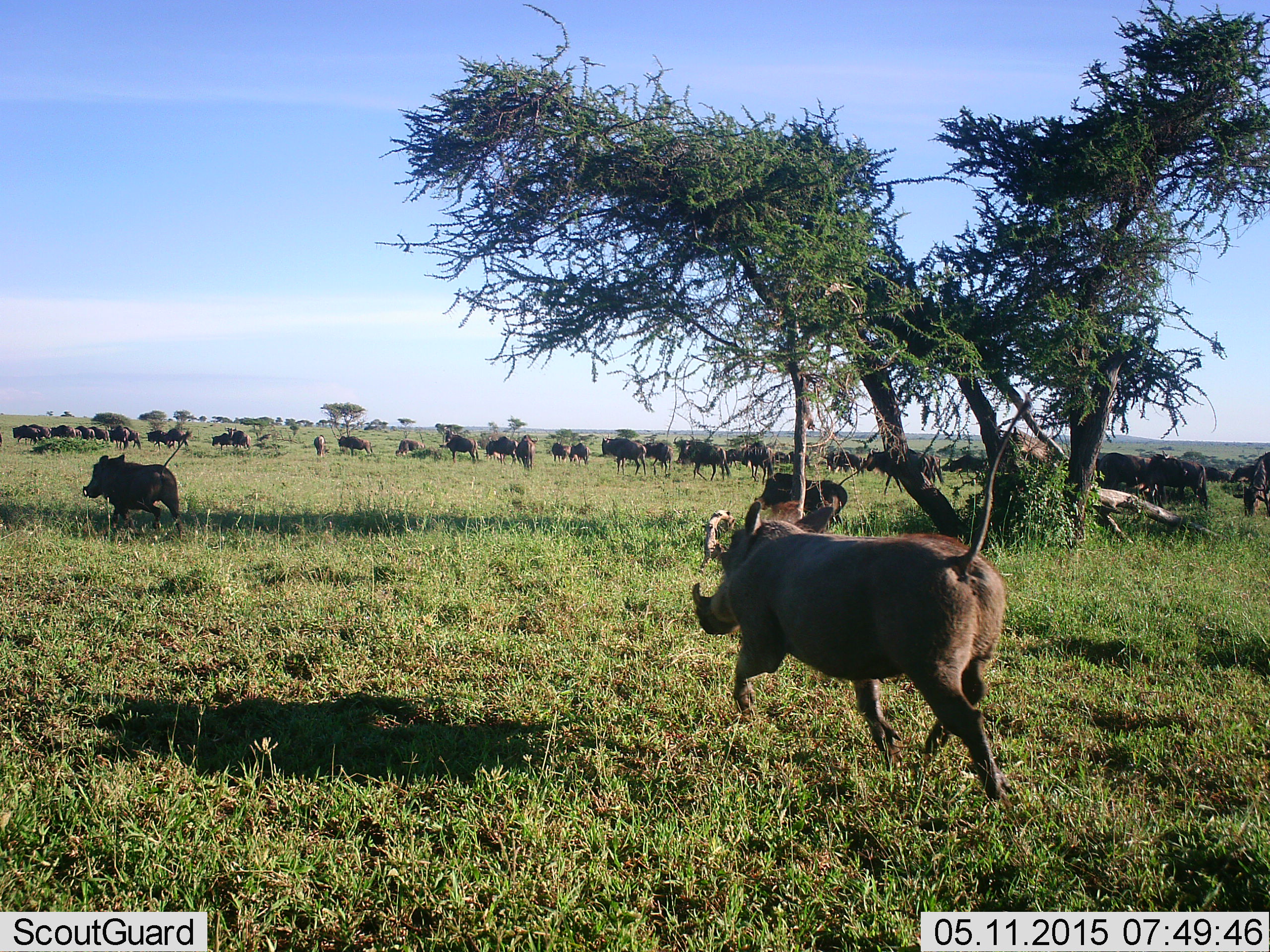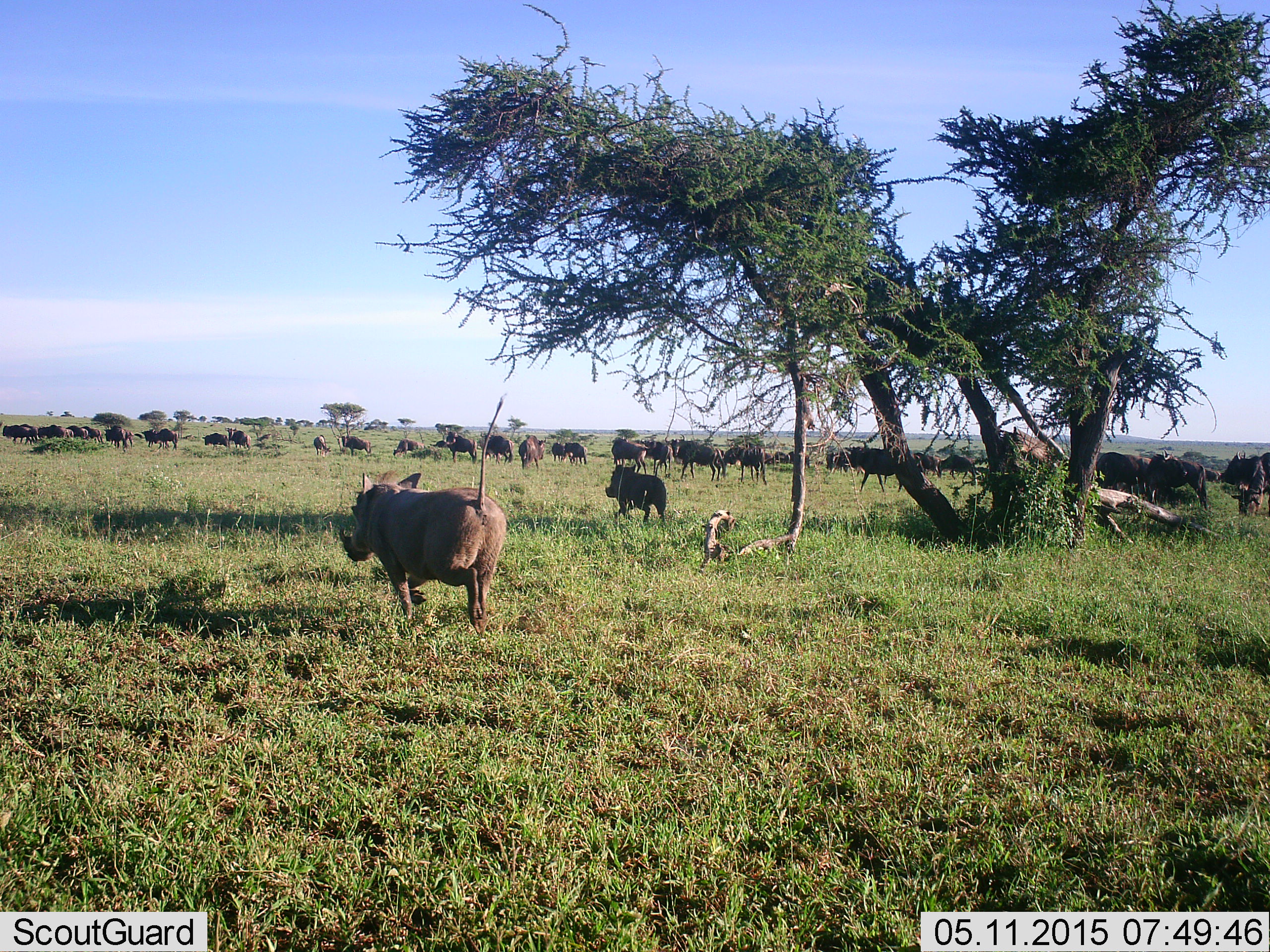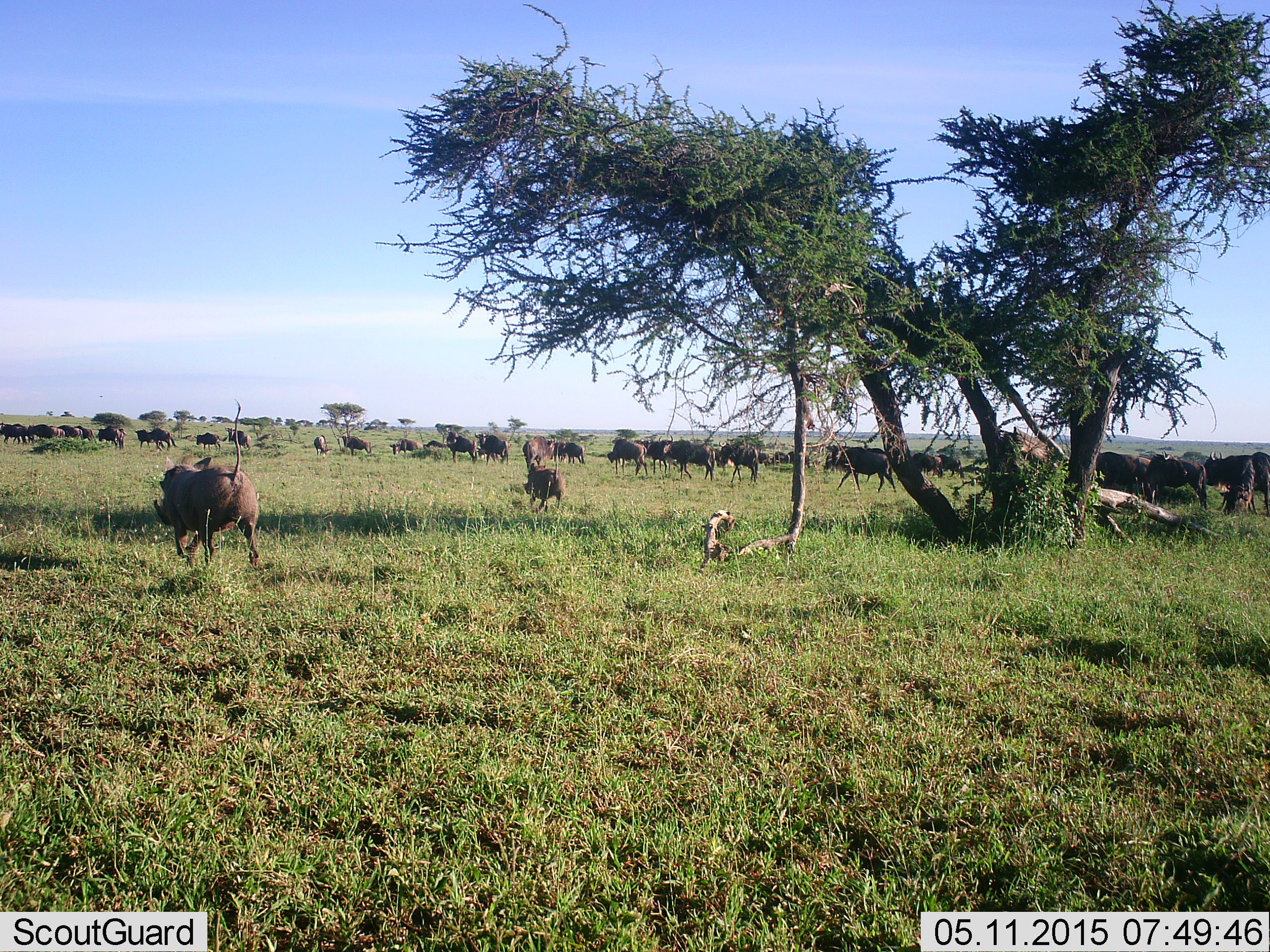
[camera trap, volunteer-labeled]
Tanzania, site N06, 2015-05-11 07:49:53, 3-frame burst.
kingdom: Animalia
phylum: Chordata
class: Mammalia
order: Artiodactyla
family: Suidae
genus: Phacochoerus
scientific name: Phacochoerus africanus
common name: warthog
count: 3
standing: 18%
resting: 0%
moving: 91%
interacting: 0%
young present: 9%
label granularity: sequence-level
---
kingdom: Animalia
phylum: Chordata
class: Mammalia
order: Artiodactyla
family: Bovidae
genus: Connochaetes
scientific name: Connochaetes taurinus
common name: blue wildebeest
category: wildebeest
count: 11-50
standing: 30%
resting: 0%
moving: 90%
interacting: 0%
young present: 0%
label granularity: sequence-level